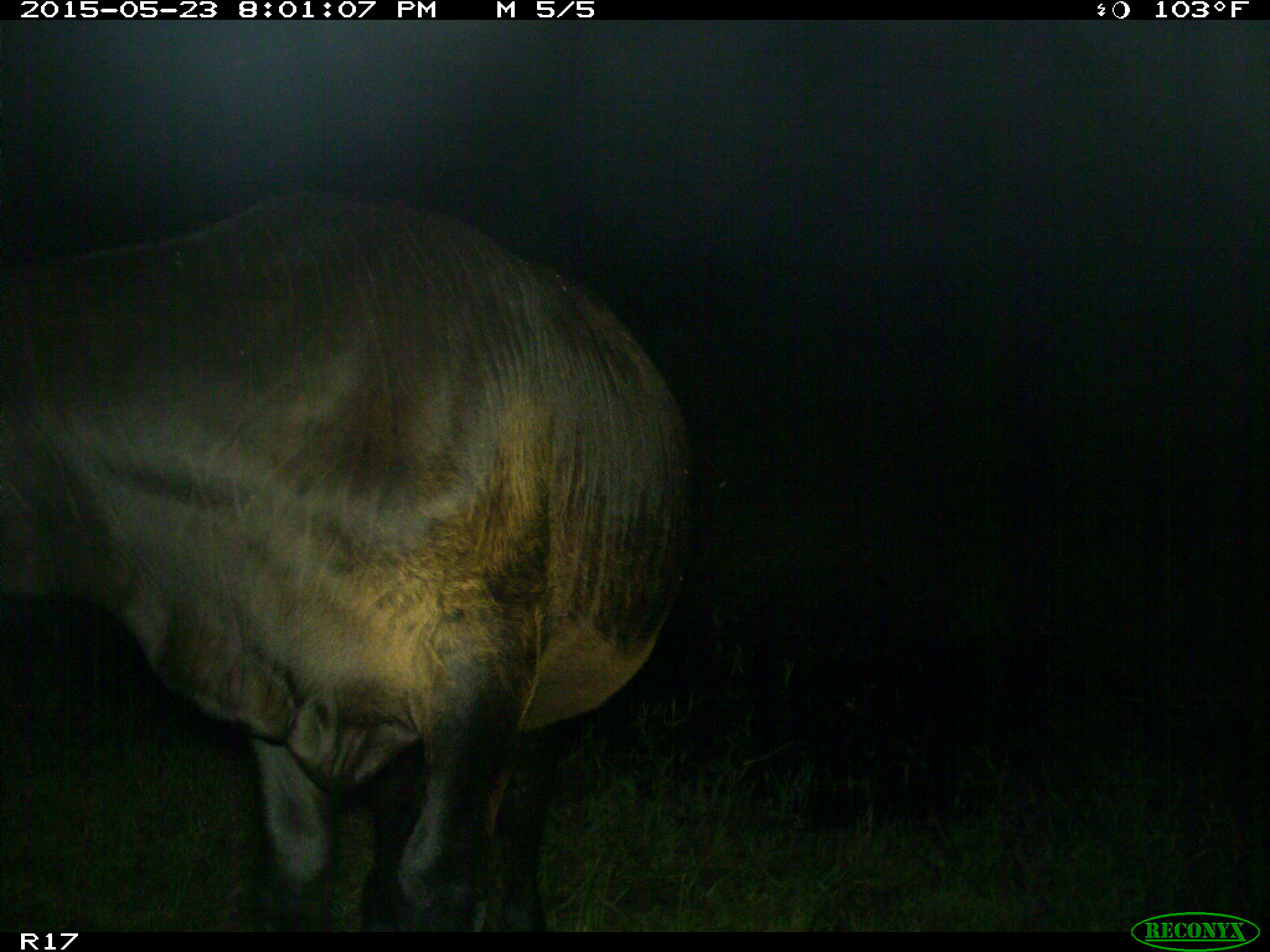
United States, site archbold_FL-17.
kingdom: Animalia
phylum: Chordata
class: Mammalia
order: Artiodactyla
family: Bovidae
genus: Bos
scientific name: Bos taurus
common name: domestic cow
Bos taurus (domestic cow).